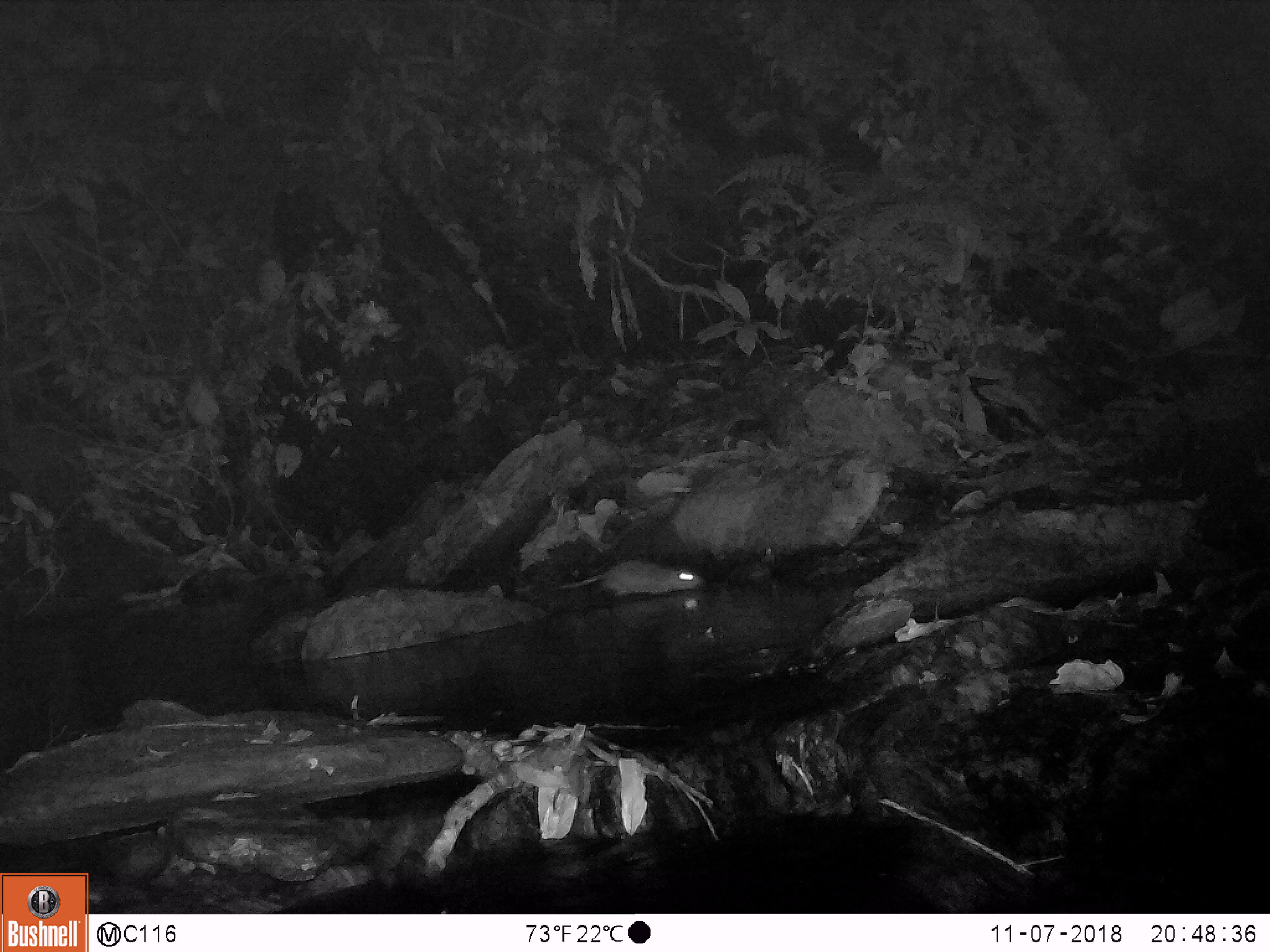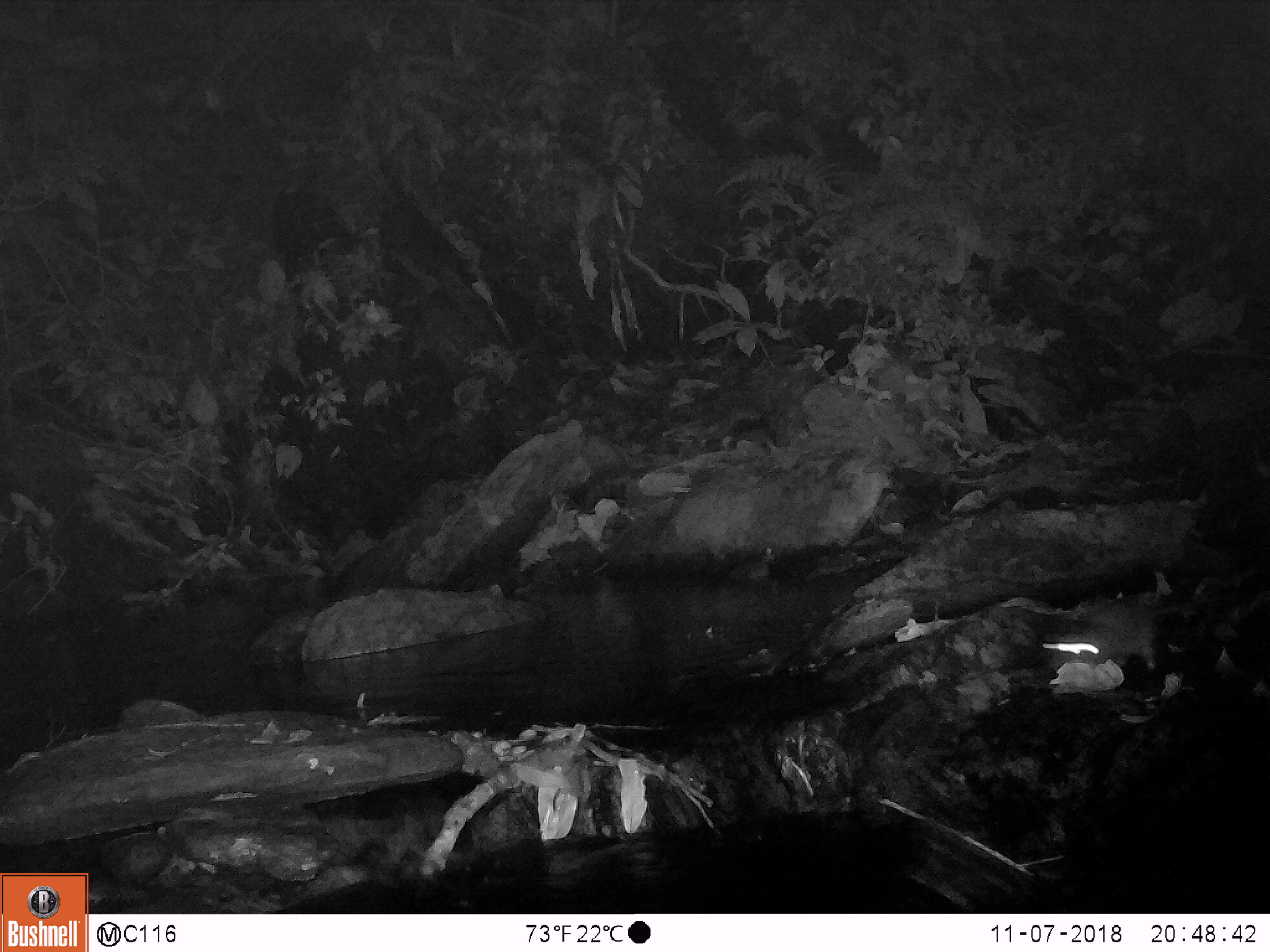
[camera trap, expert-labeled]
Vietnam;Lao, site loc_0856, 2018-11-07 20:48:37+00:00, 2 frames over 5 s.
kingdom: Animalia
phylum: Chordata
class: Mammalia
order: Rodentia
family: Muridae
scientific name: Muridae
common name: old-world mice and rats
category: unidentified murid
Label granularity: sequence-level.